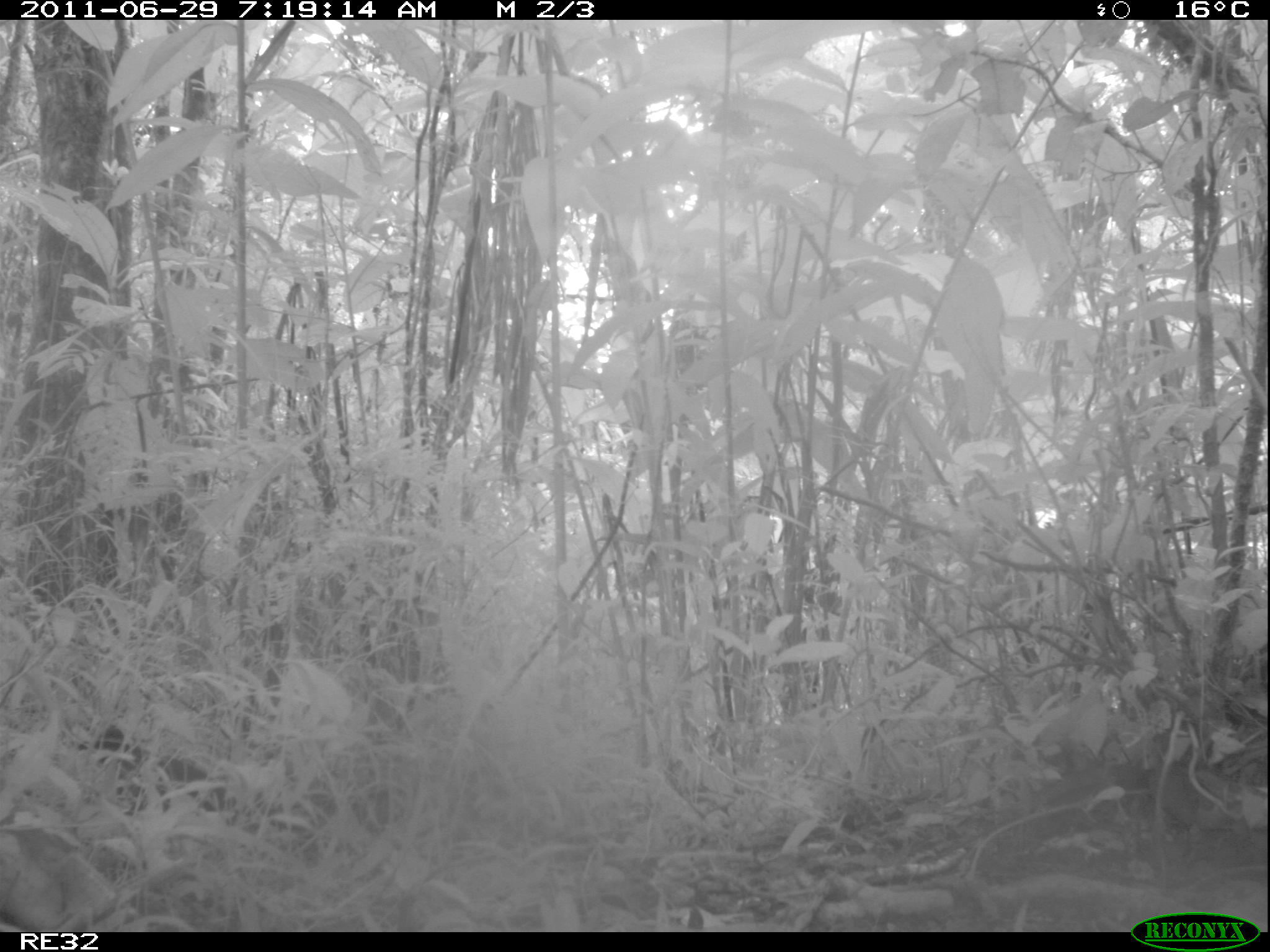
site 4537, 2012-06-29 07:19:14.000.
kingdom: Animalia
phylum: Chordata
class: Mammalia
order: Carnivora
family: Eupleridae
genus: Fossa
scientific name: Fossa fossana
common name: fanaloka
Fossa fossana (fanaloka), count 1.